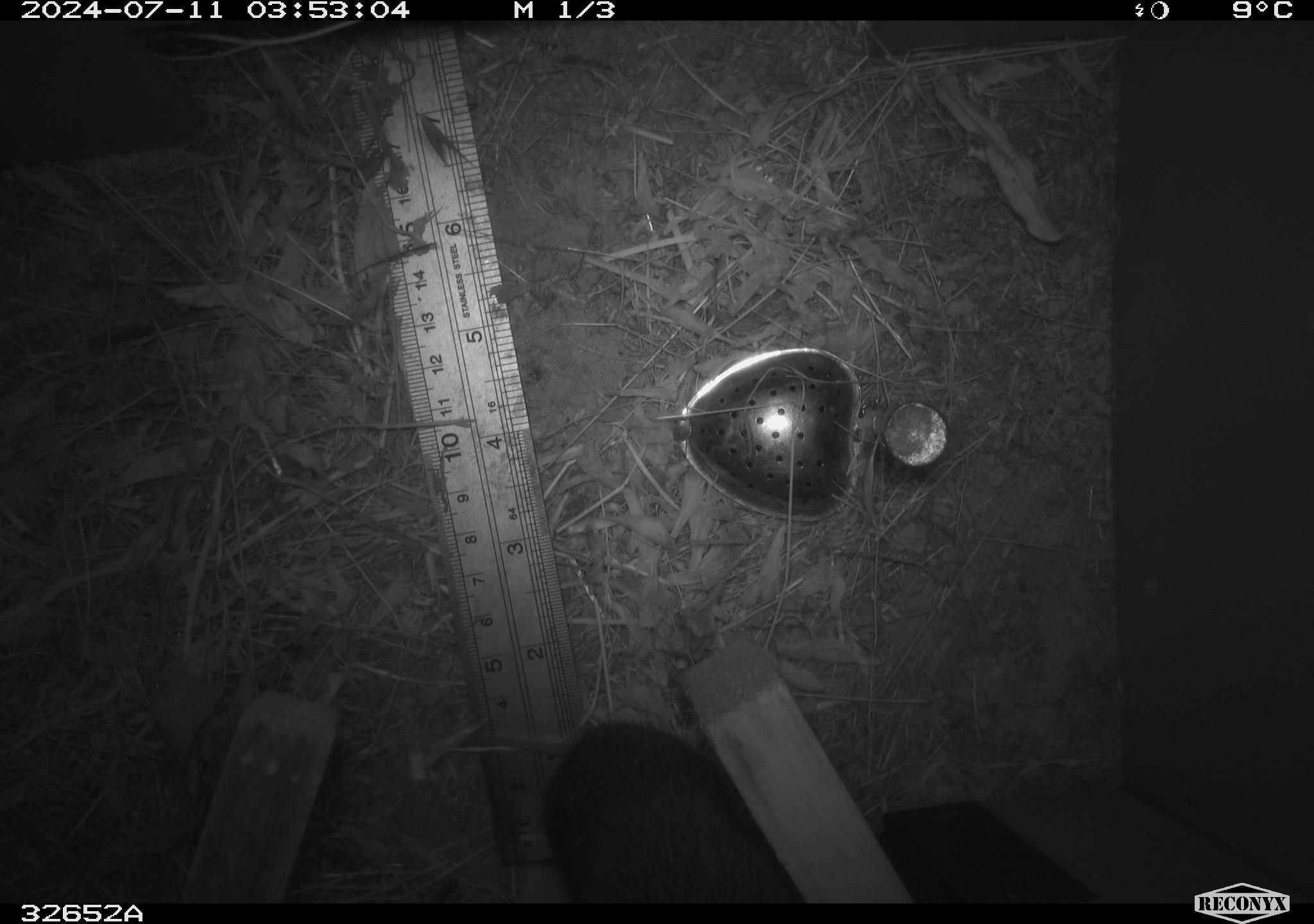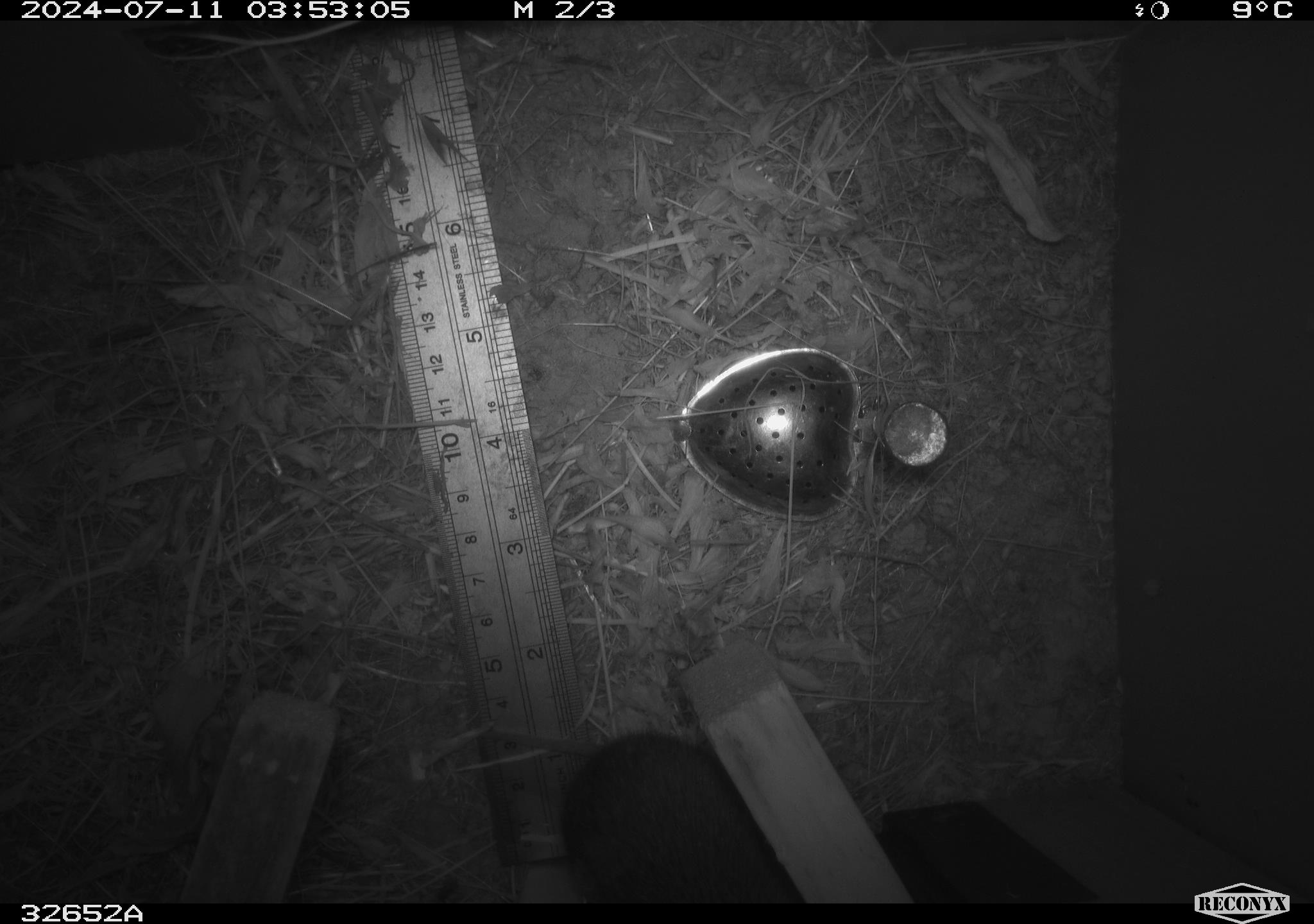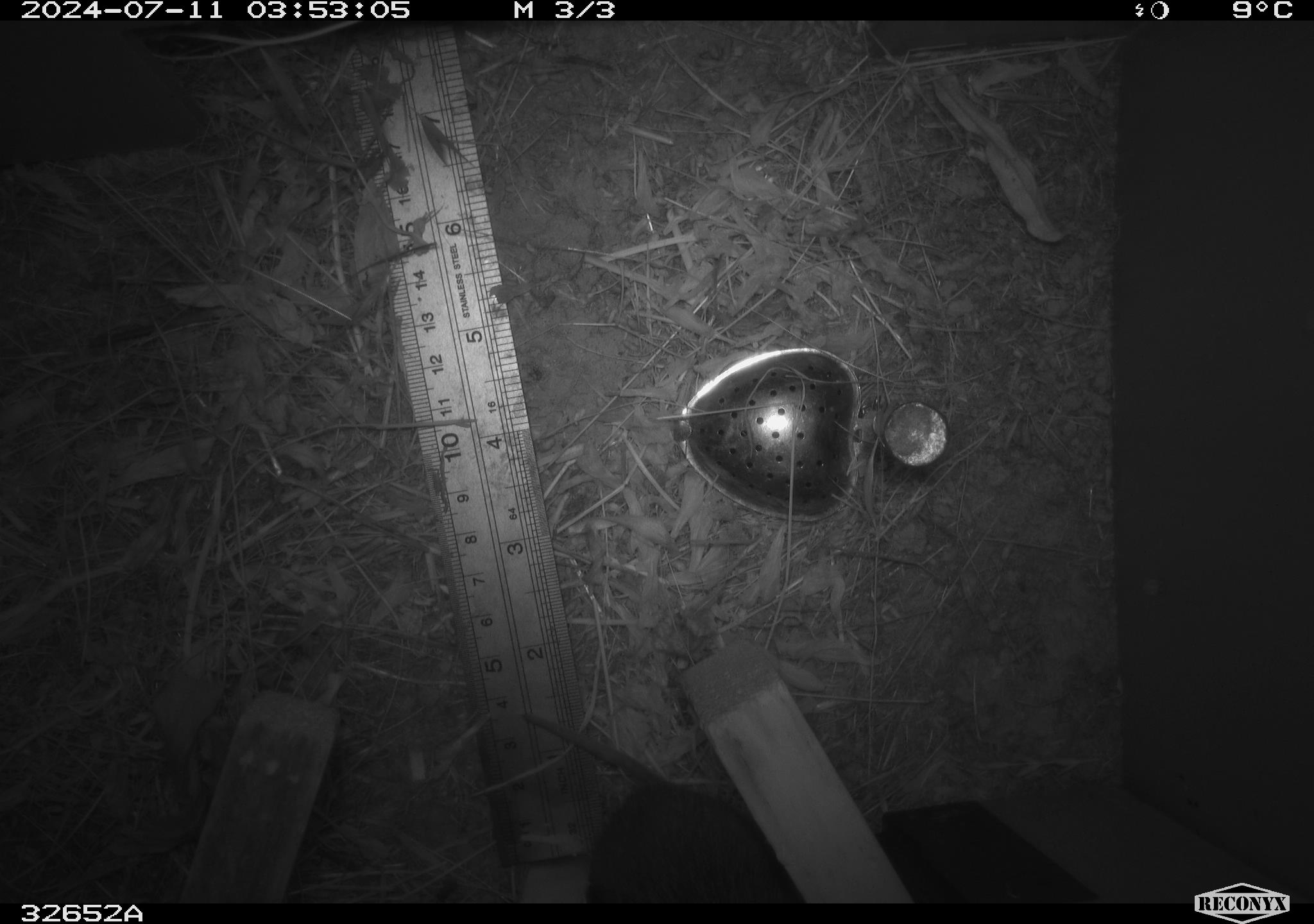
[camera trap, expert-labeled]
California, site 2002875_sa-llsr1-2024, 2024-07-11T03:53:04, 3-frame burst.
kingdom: Animalia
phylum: Chordata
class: Mammalia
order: Rodentia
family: Cricetidae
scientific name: Arvicolinae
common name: voles, lemmings, and muskrats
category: arvicolinae subfamily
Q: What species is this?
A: Arvicolinae subfamily (voles, lemmings, and muskrats) (Arvicolinae).